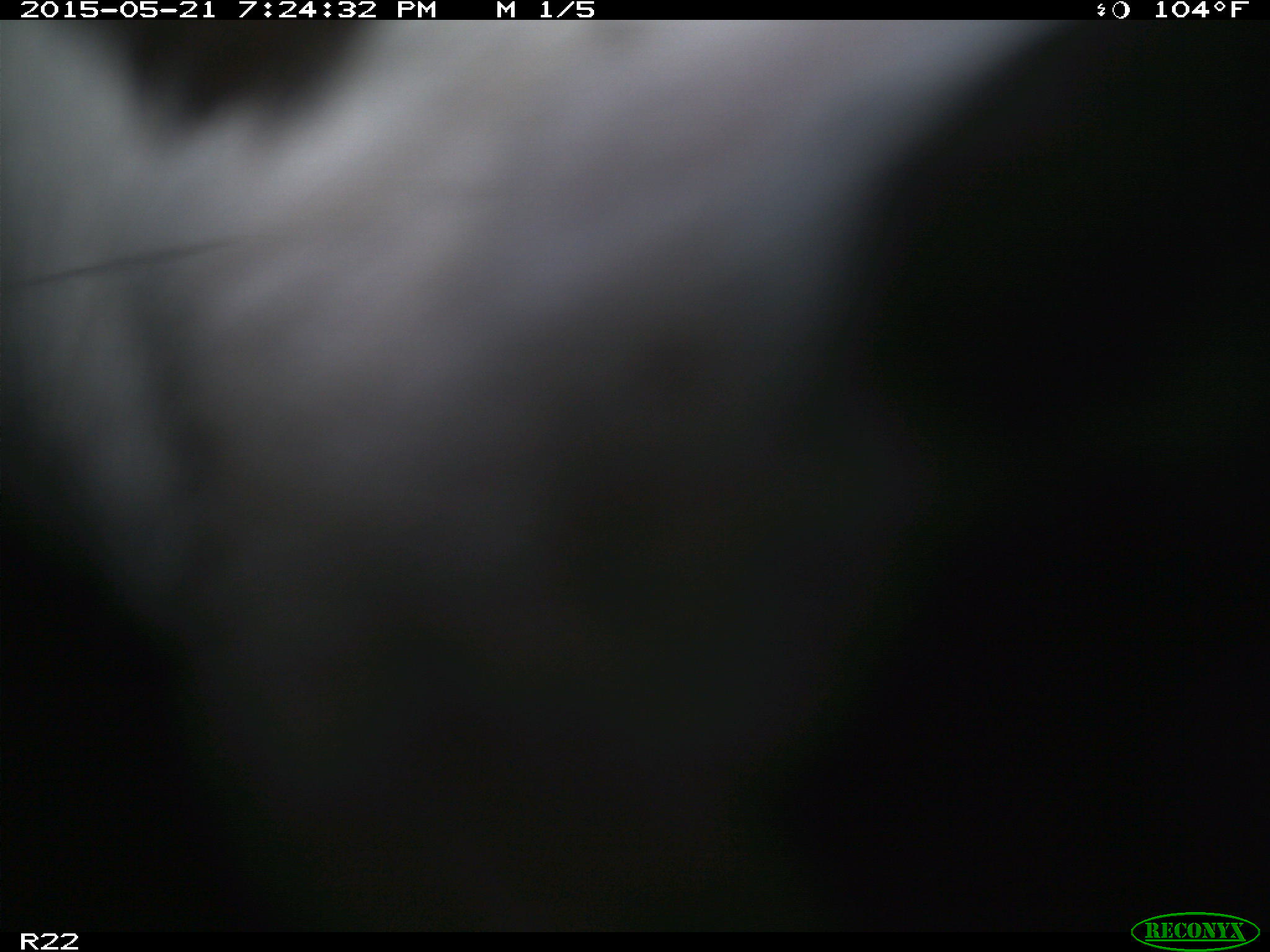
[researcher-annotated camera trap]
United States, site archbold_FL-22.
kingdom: Animalia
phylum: Chordata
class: Mammalia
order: Artiodactyla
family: Bovidae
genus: Bos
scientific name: Bos taurus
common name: domestic cow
Bos taurus (domestic cow).